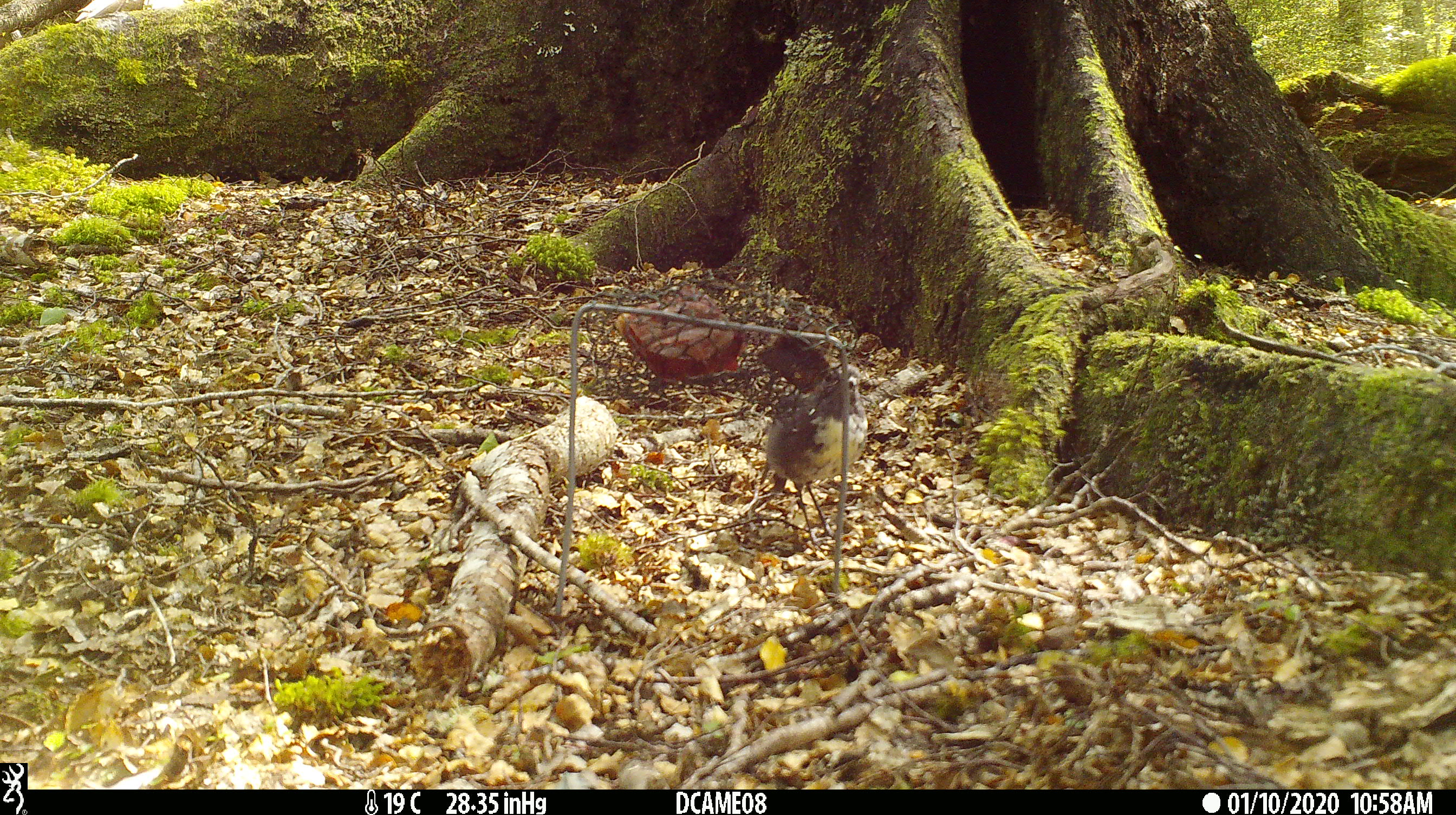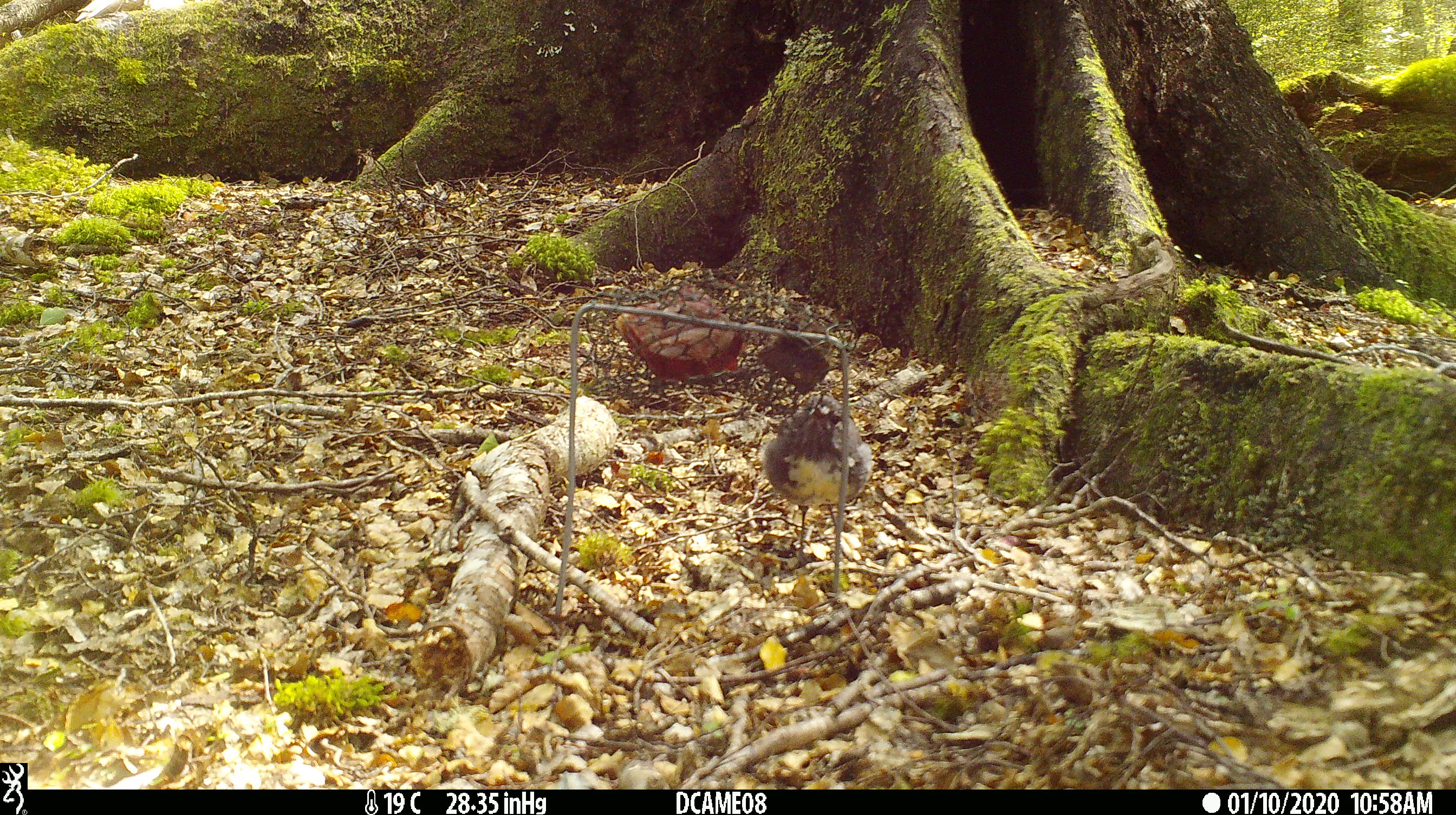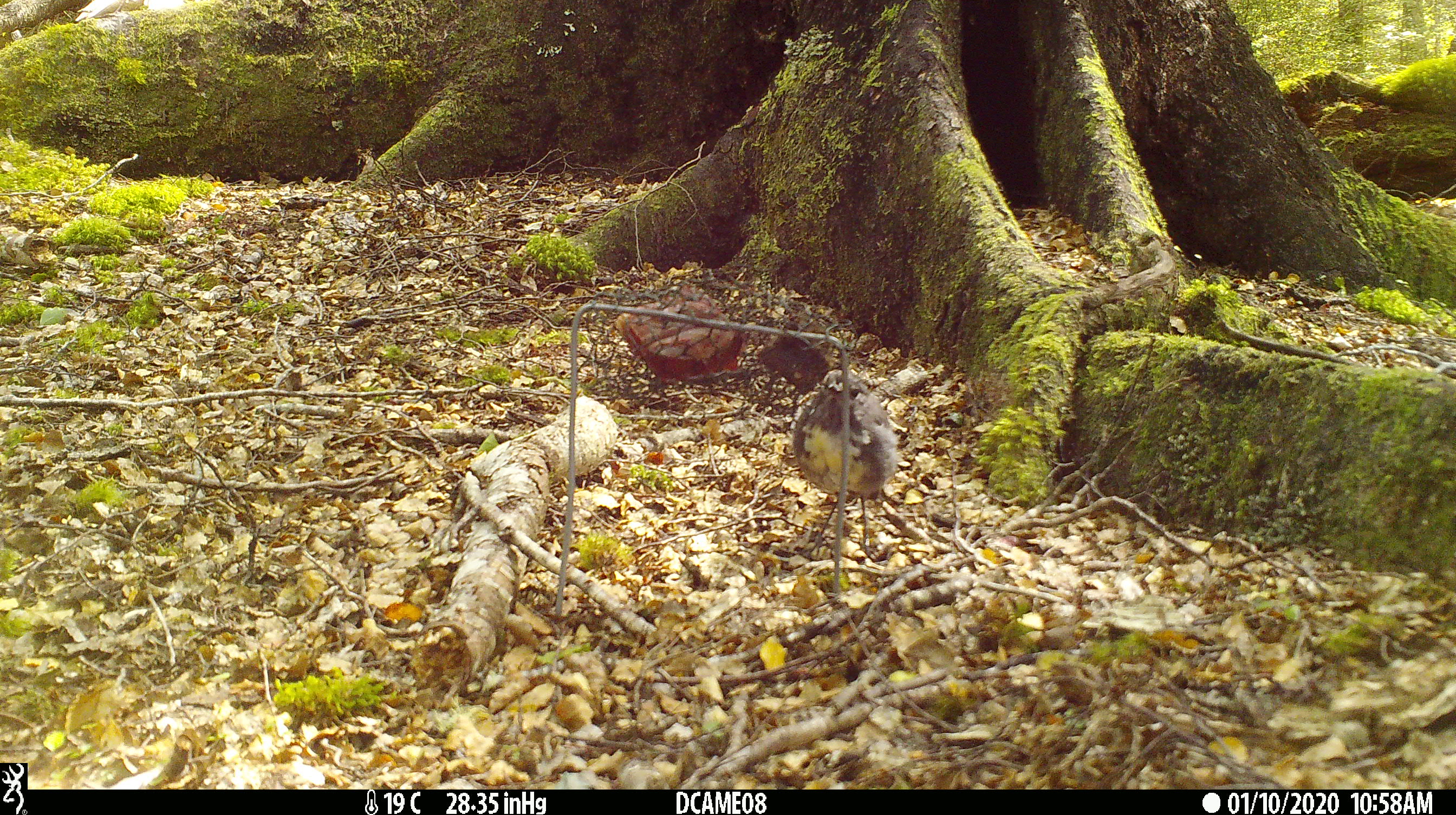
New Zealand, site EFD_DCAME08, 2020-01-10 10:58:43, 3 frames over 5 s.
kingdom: Animalia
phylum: Chordata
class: Aves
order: Passeriformes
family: Petroicidae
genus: Petroica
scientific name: Petroica australis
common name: new zealand robin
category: robin